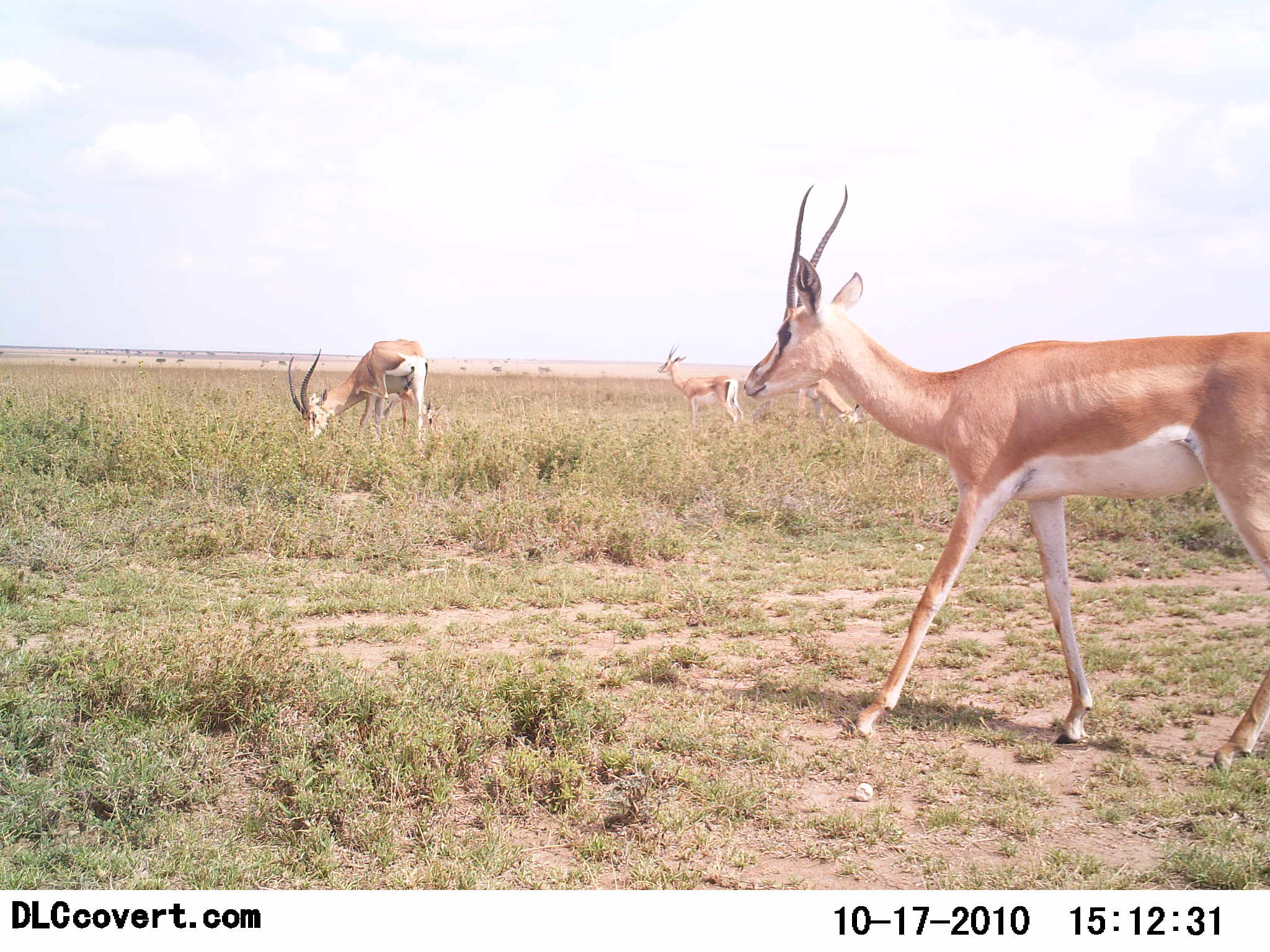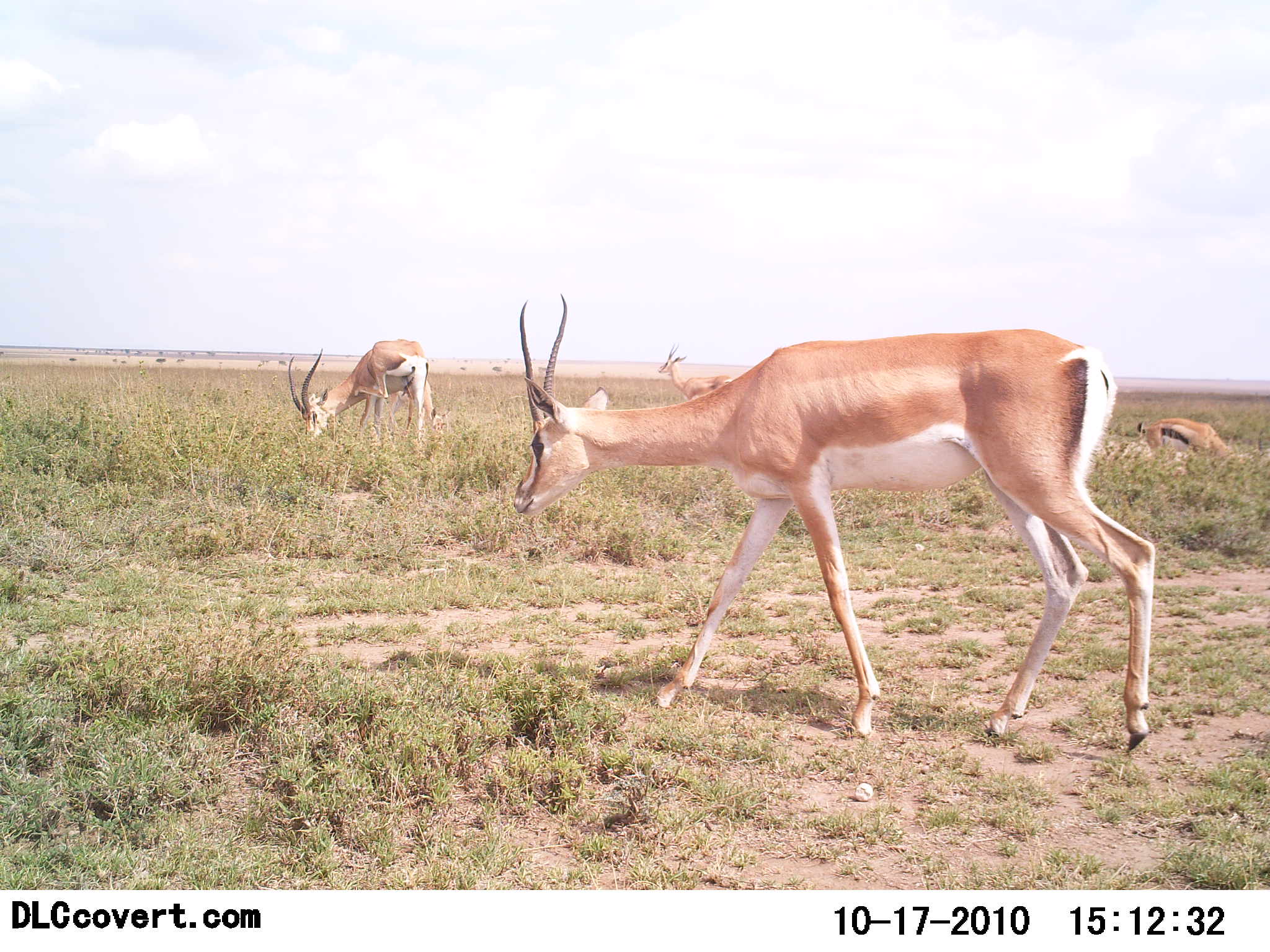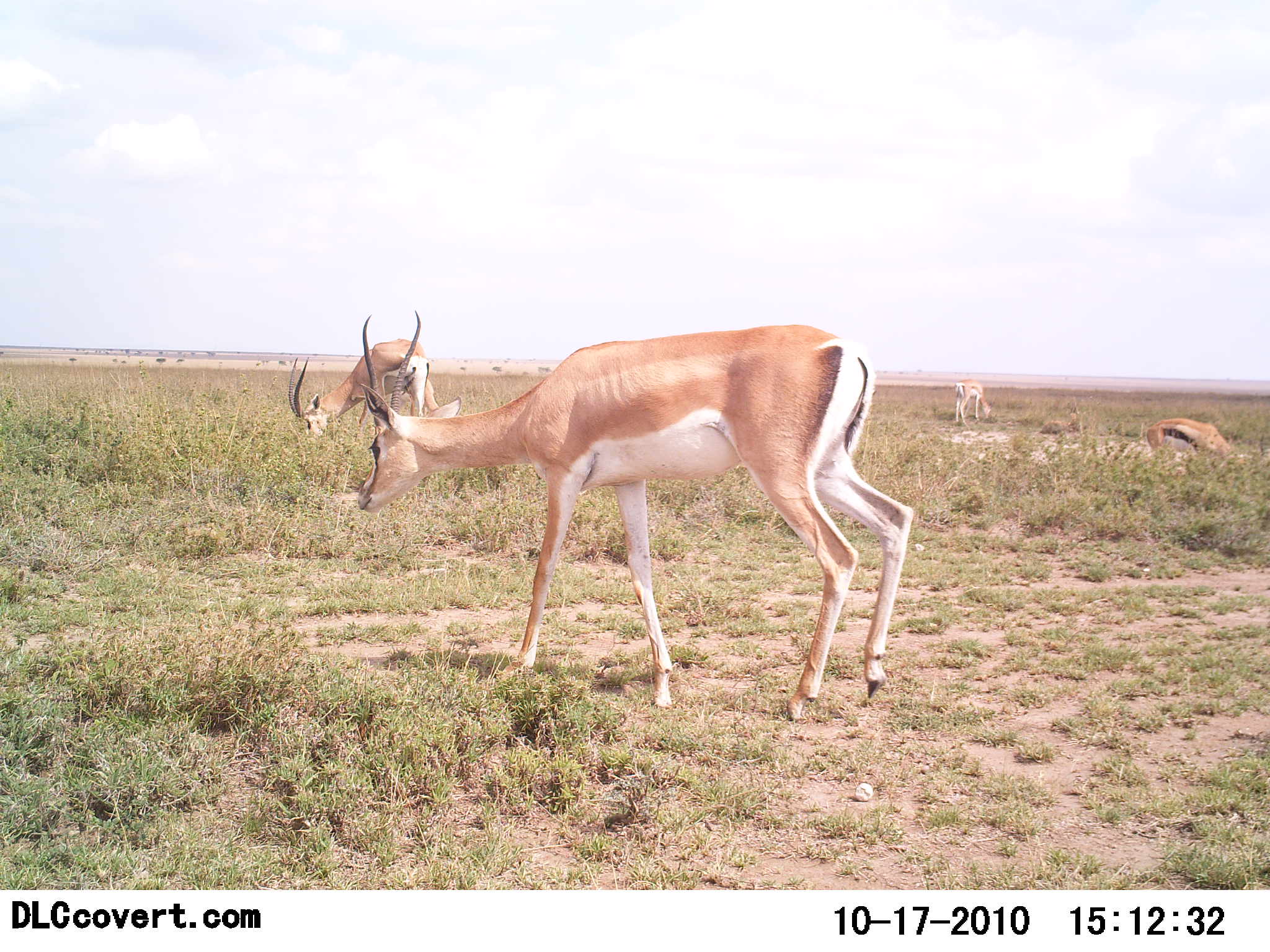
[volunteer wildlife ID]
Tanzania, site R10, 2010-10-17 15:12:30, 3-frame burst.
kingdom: Animalia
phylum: Chordata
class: Mammalia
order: Artiodactyla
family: Bovidae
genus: Nanger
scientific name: Nanger granti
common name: grant's gazelle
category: gazellegrants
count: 3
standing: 48%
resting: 5%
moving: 38%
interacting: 0%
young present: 0%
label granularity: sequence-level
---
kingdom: Animalia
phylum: Chordata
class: Mammalia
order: Artiodactyla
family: Bovidae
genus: Eudorcas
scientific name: Eudorcas thomsonii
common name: thomson's gazelle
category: gazellethomsons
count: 1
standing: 50%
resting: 0%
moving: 0%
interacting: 0%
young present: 0%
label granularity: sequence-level